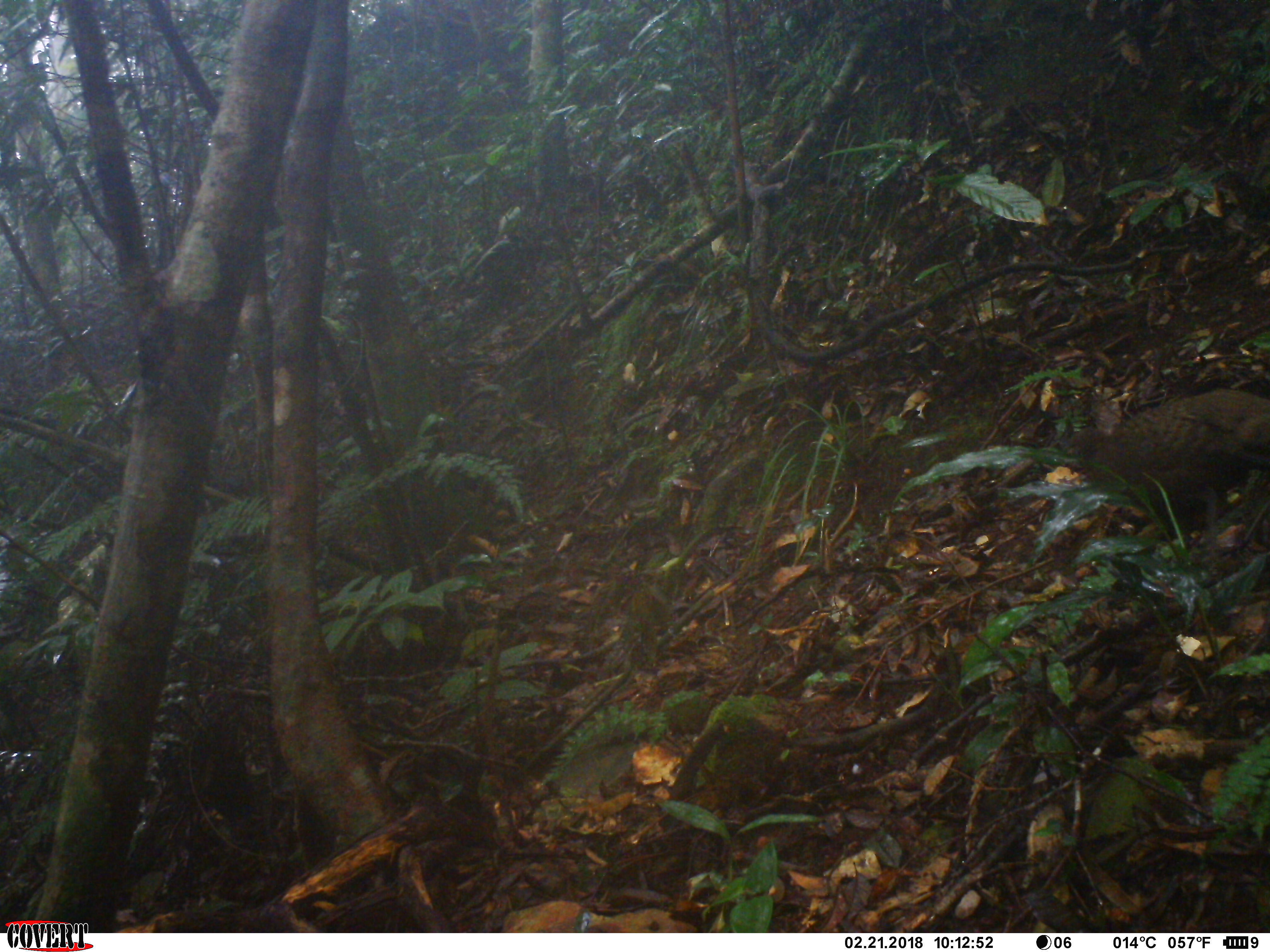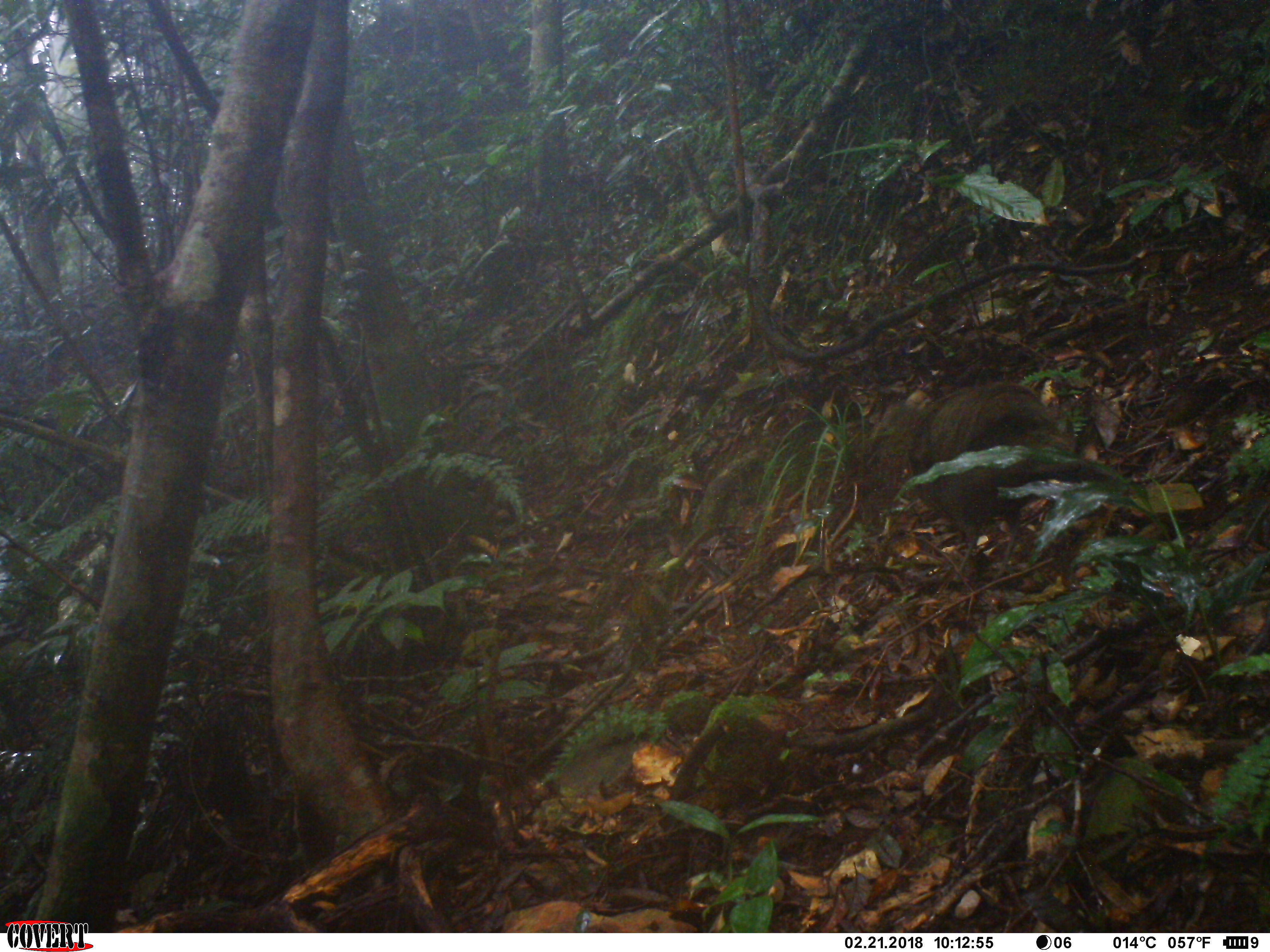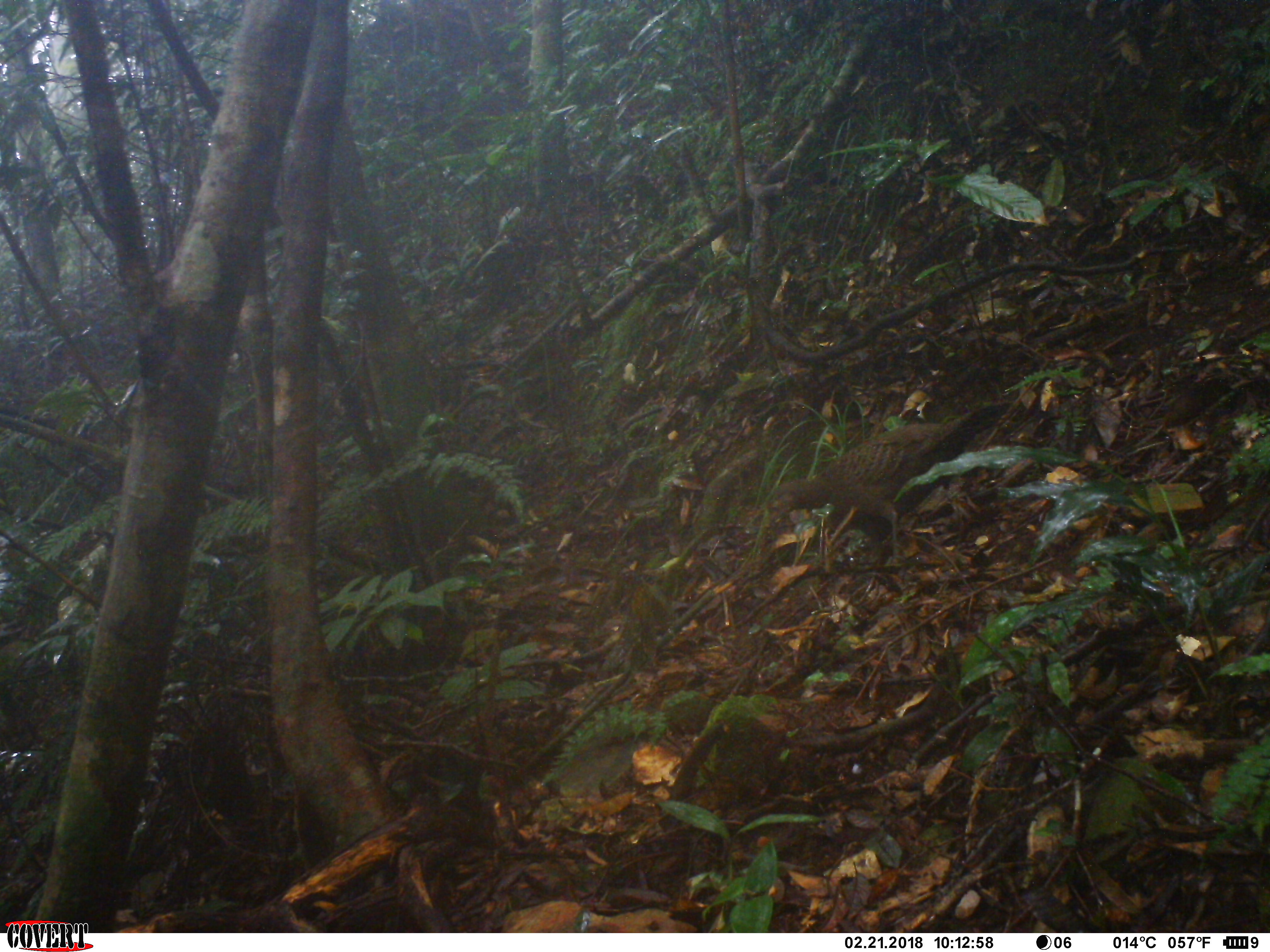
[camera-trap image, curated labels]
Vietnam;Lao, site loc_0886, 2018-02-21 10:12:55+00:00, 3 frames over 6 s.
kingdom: Animalia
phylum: Chordata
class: Aves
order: Galliformes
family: Phasianidae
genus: Polyplectron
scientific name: Polyplectron bicalcaratum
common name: gray peacock-pheasant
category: grey peacock pheasant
Grey peacock pheasant (gray peacock-pheasant) (Polyplectron bicalcaratum). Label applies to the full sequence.